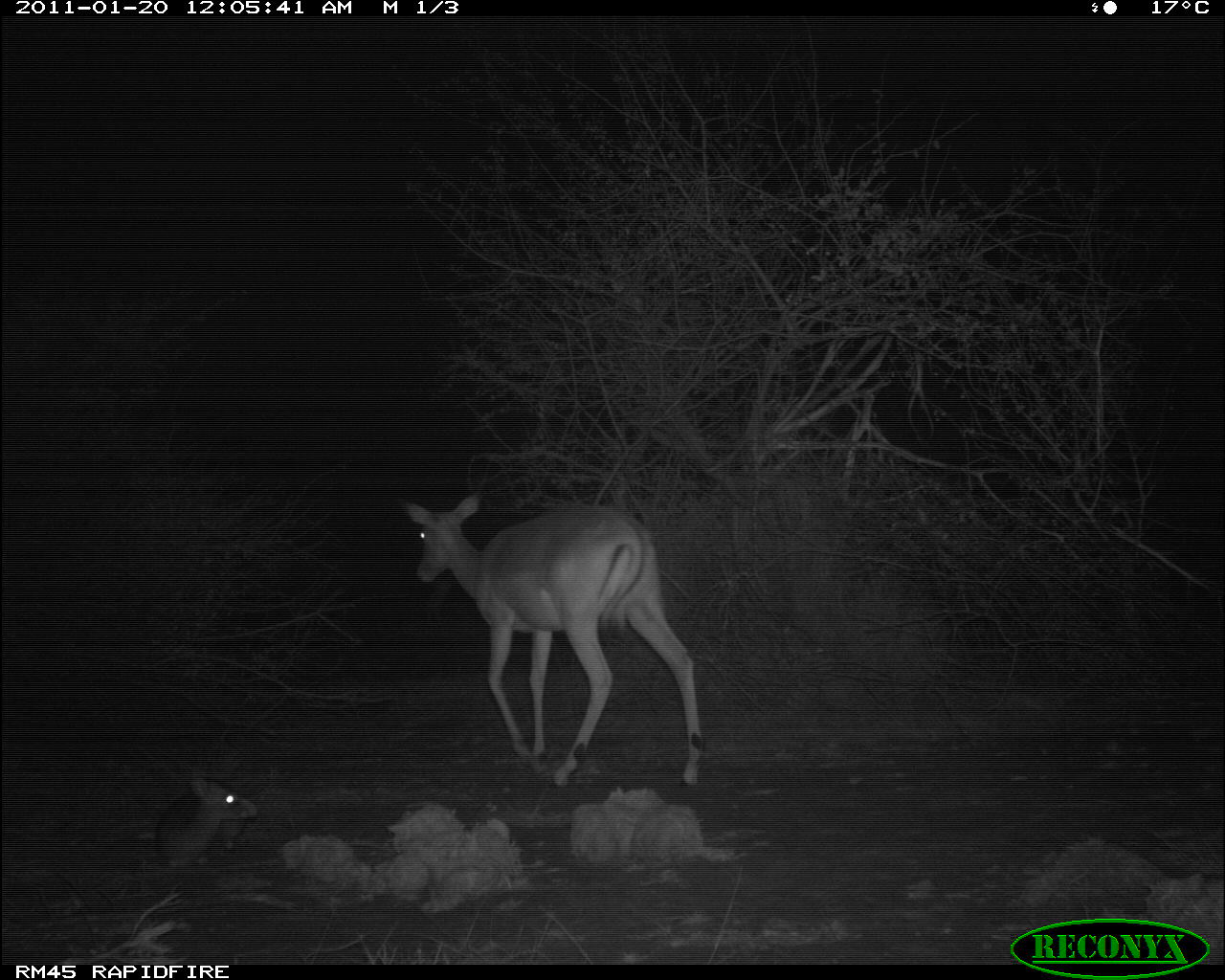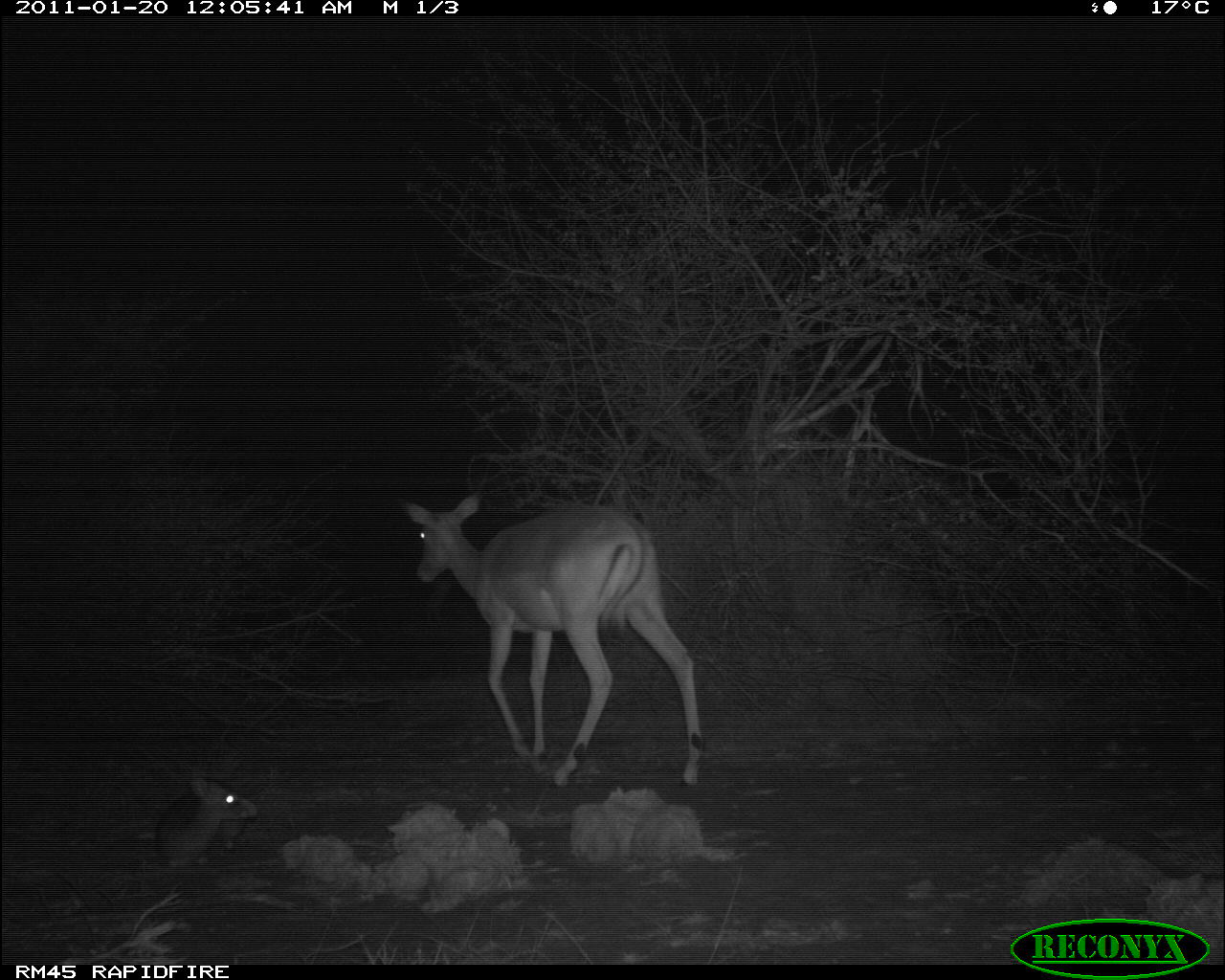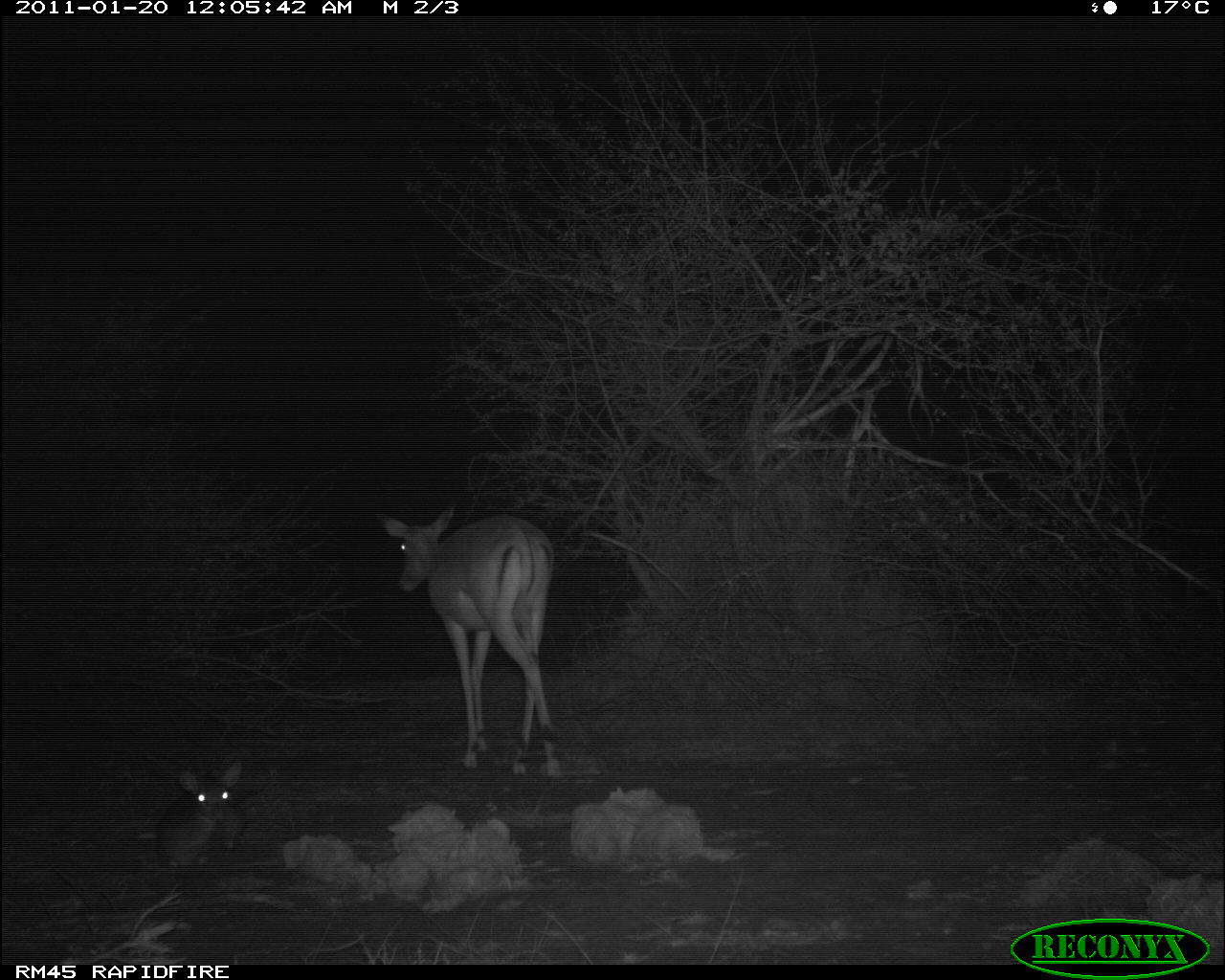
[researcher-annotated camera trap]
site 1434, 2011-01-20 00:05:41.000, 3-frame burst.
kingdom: Animalia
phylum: Chordata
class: Mammalia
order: Artiodactyla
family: Bovidae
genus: Aepyceros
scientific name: Aepyceros melampus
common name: impala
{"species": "Aepyceros melampus (impala)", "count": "1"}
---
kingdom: Animalia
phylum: Chordata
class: Mammalia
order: Artiodactyla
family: Bovidae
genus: Madoqua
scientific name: Madoqua guentheri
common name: günther's dik-dik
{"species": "Madoqua guentheri (günther's dik-dik)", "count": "1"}